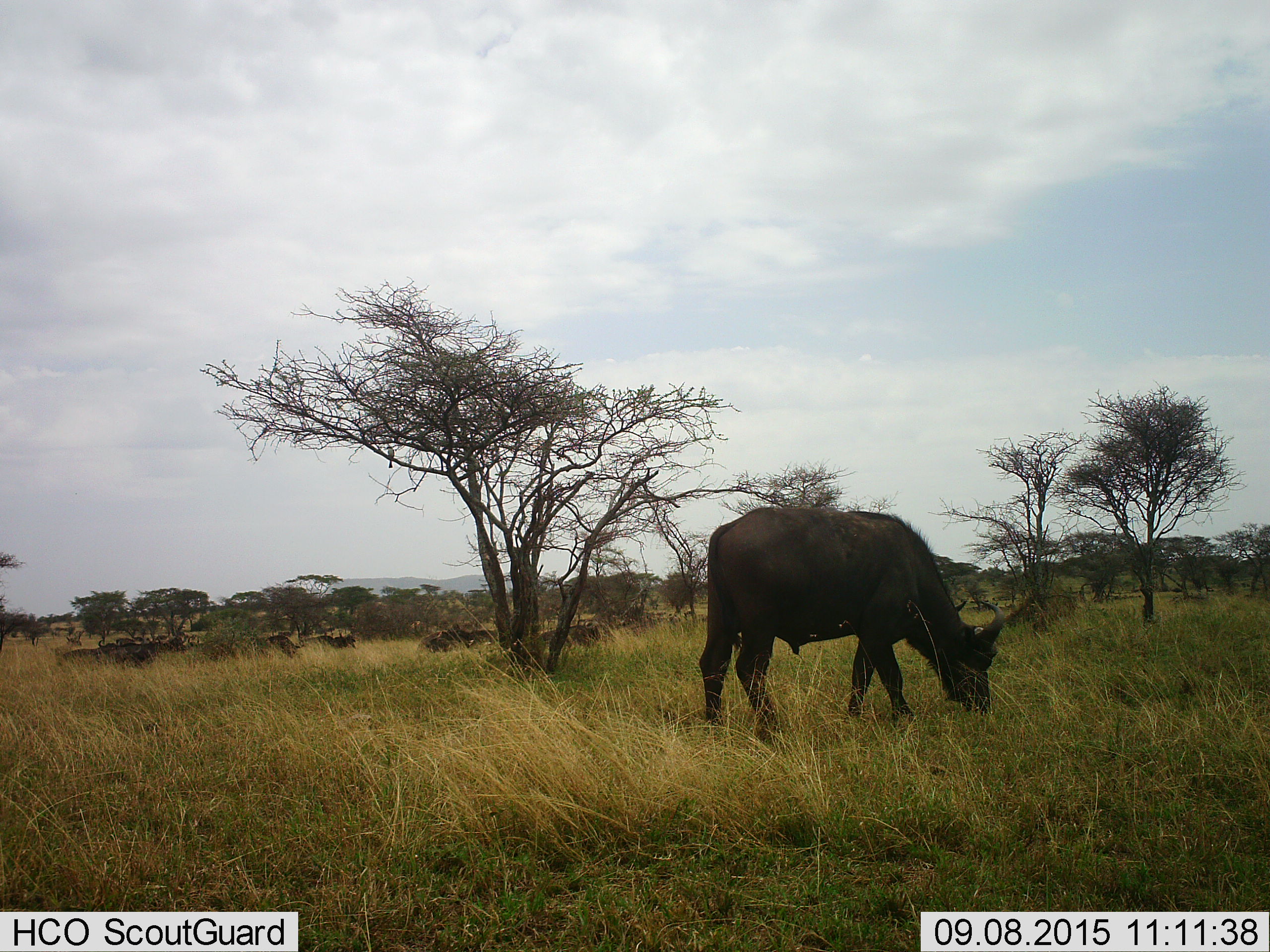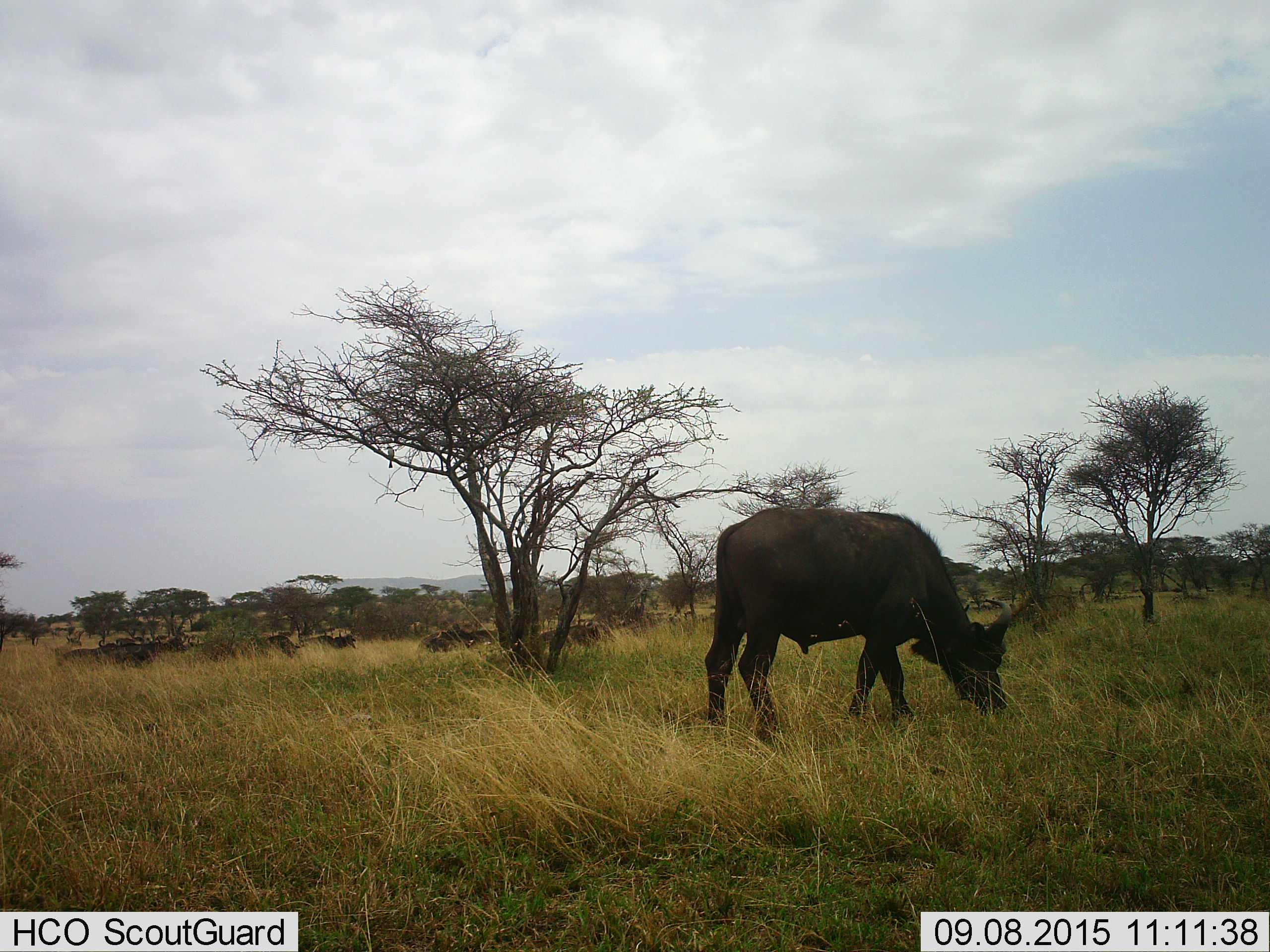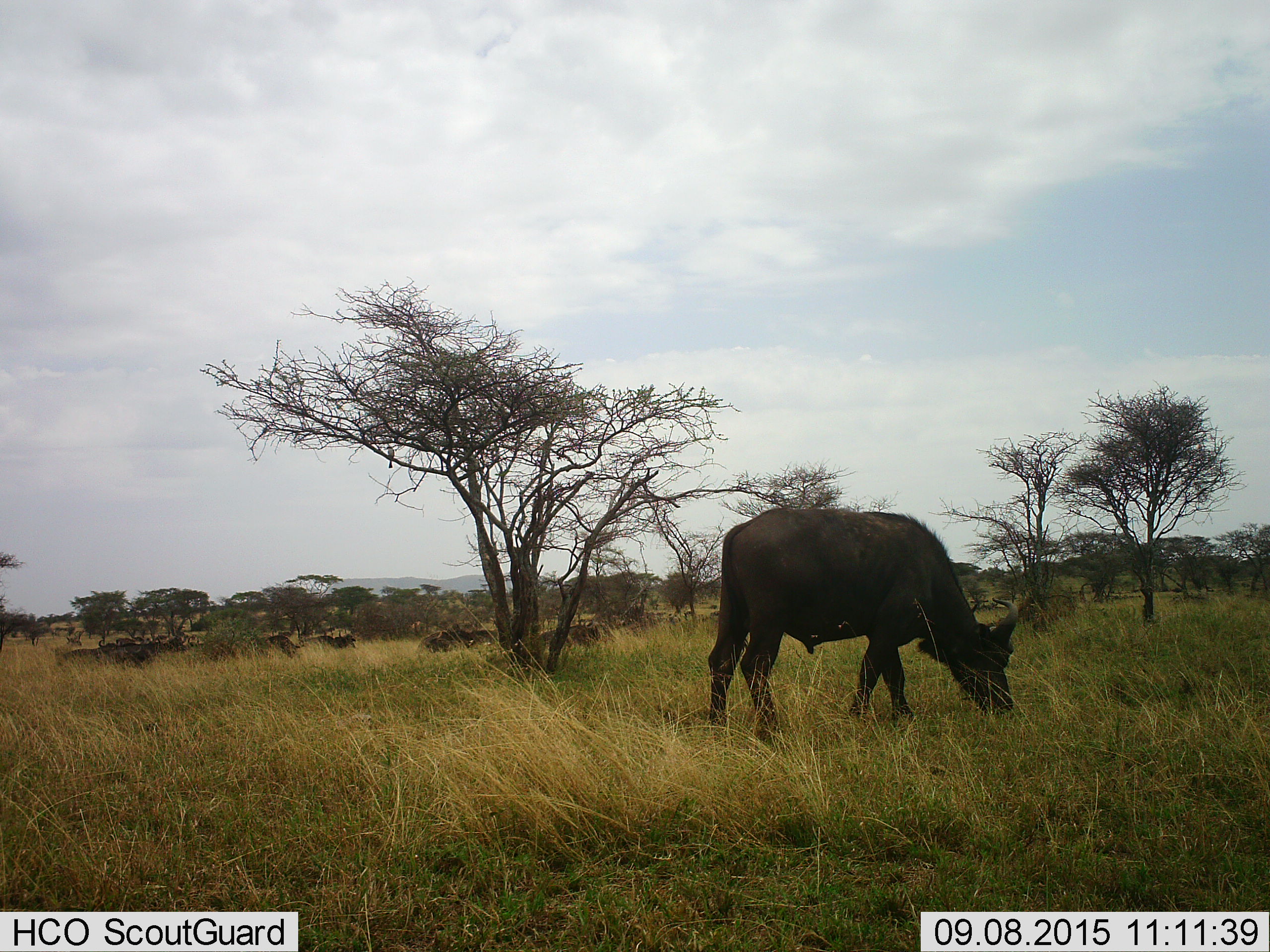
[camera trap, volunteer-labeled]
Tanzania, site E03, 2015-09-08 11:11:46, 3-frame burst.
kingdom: Animalia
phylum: Chordata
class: Mammalia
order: Artiodactyla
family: Bovidae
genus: Syncerus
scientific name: Syncerus caffer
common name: cape buffalo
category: buffalo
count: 11-50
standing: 40%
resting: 10%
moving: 30%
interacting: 0%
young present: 10%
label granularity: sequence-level